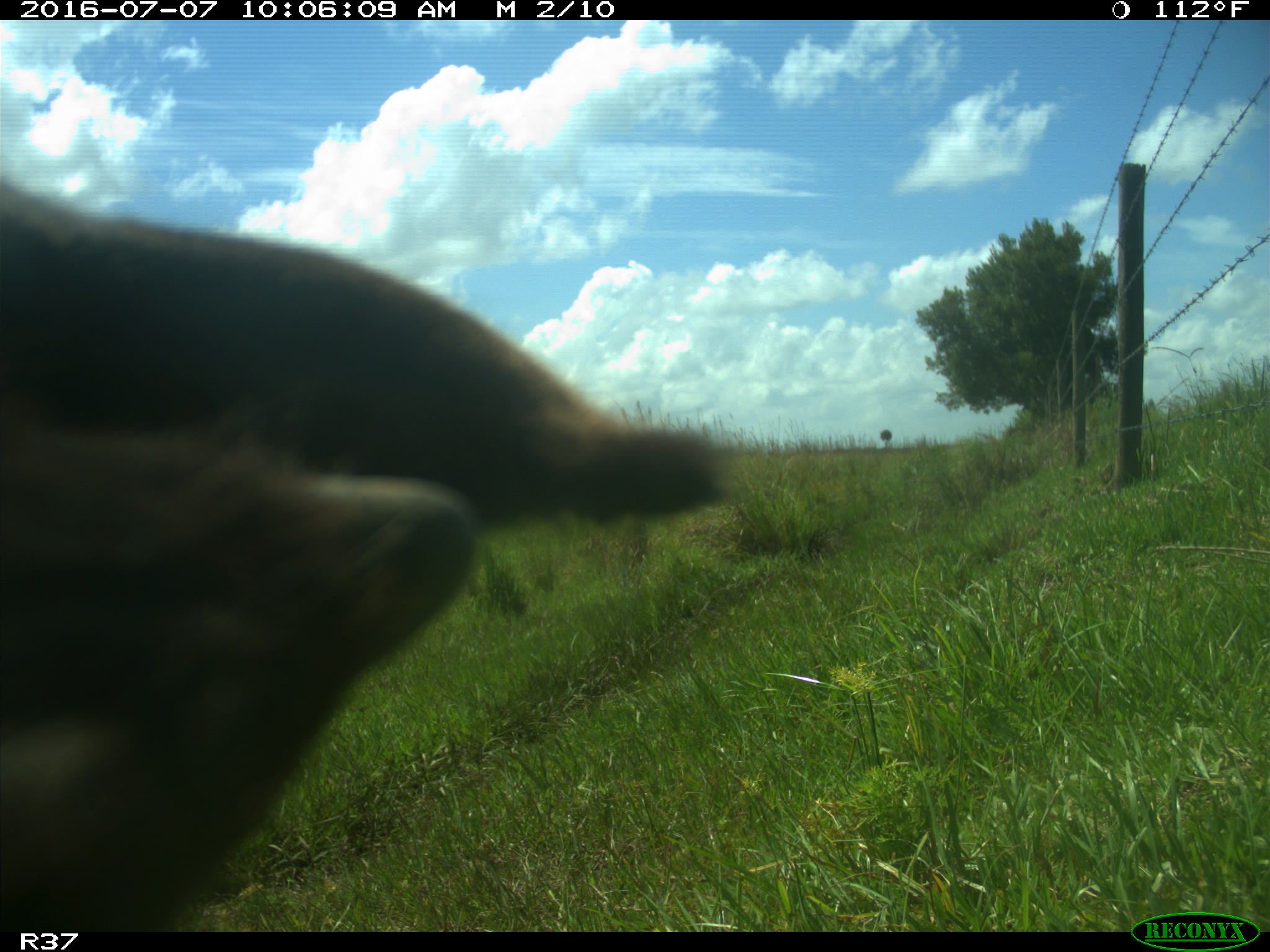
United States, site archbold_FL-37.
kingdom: Animalia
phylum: Chordata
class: Mammalia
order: Artiodactyla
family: Bovidae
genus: Bos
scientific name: Bos taurus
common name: domestic cow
Bos taurus (domestic cow).